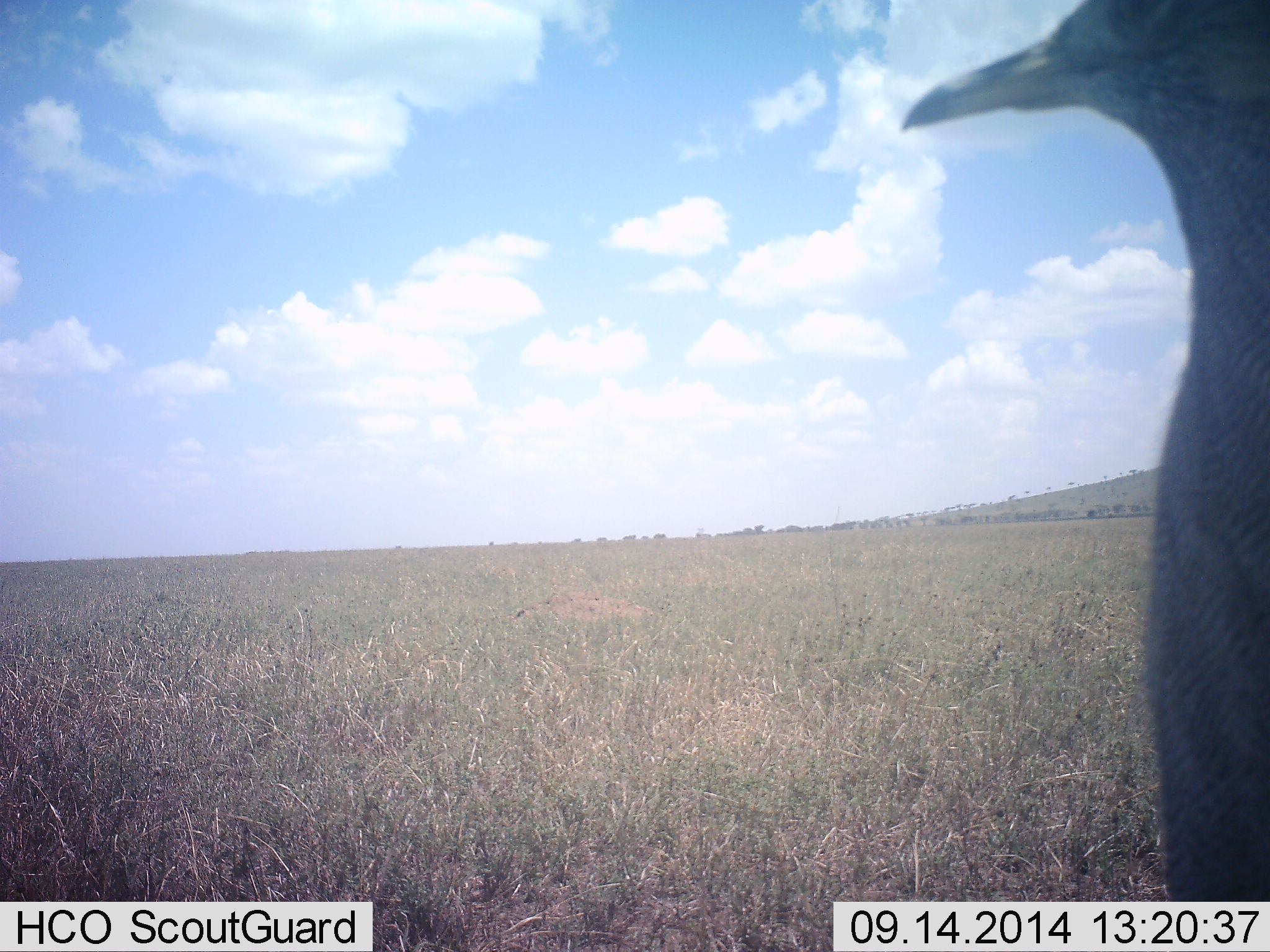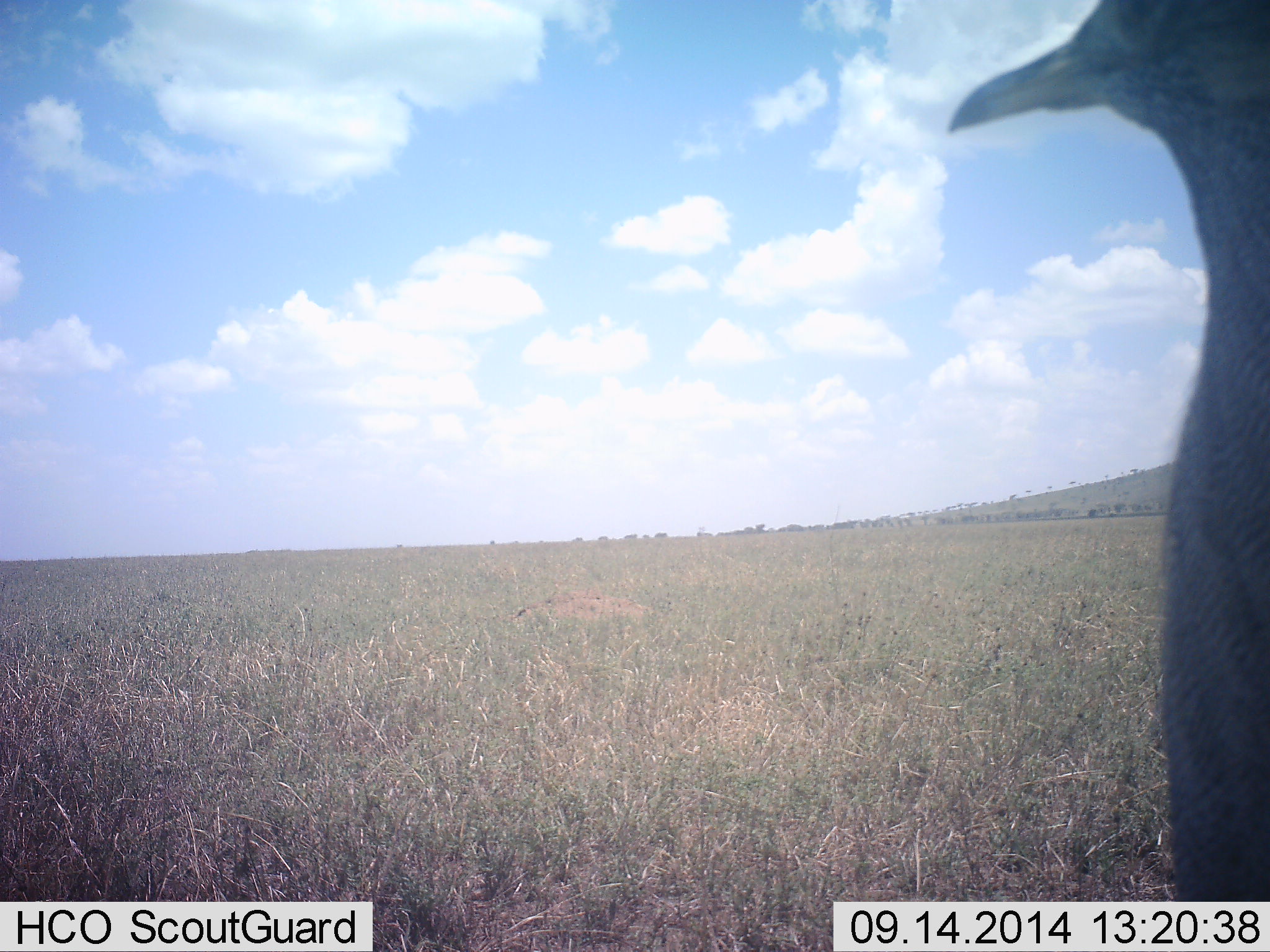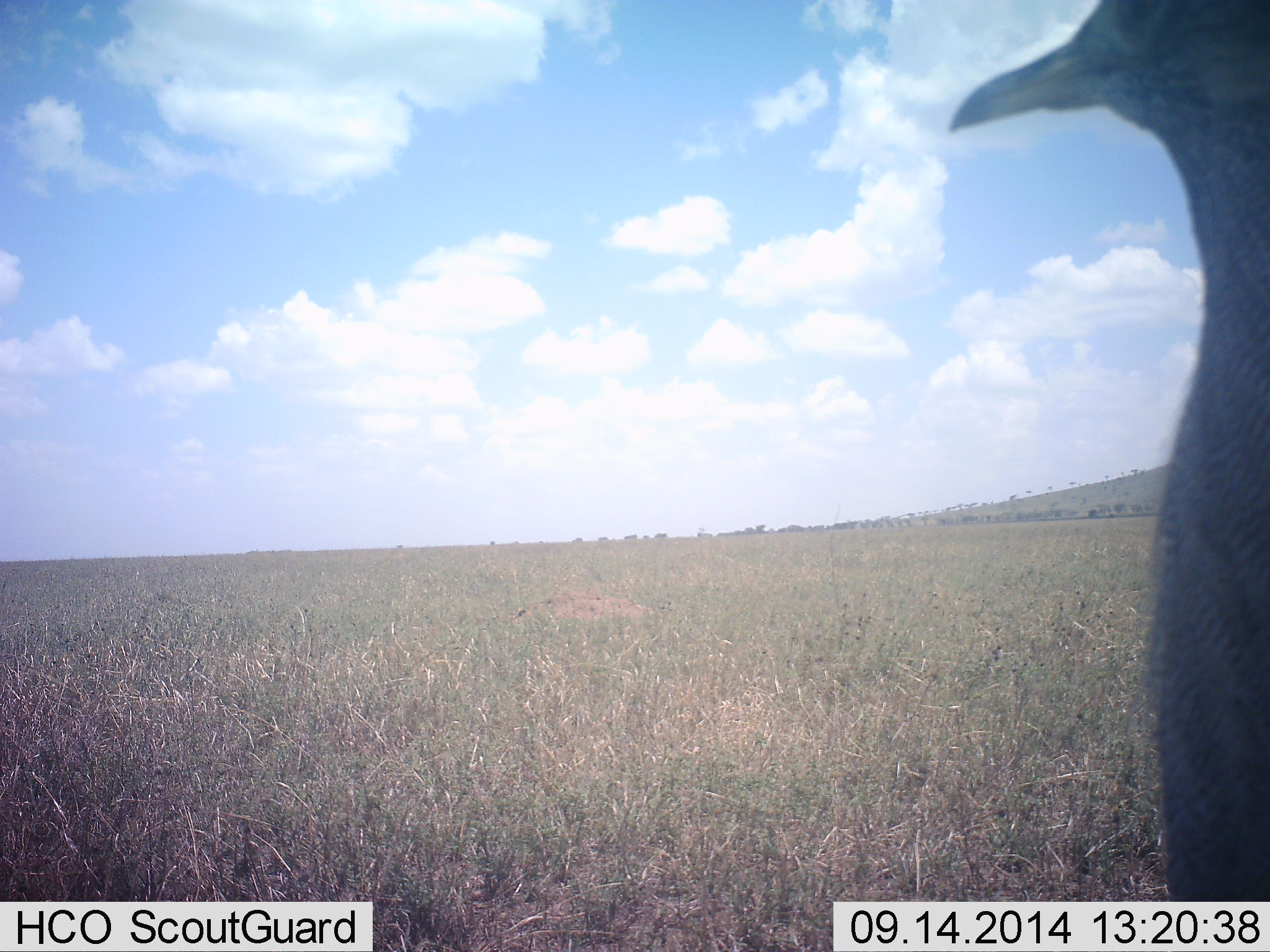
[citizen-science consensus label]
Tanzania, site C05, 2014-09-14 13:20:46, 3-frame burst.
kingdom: Animalia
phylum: Chordata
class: Aves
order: Otidiformes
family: Otididae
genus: Ardeotis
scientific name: Ardeotis kori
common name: kori bustard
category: koribustard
Koribustard (kori bustard) (Ardeotis kori), count 1. Behavior (volunteer vote fractions): standing 100%, resting 0%, moving 0%, interacting 0%. Young present (vote fraction): 0%. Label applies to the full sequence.